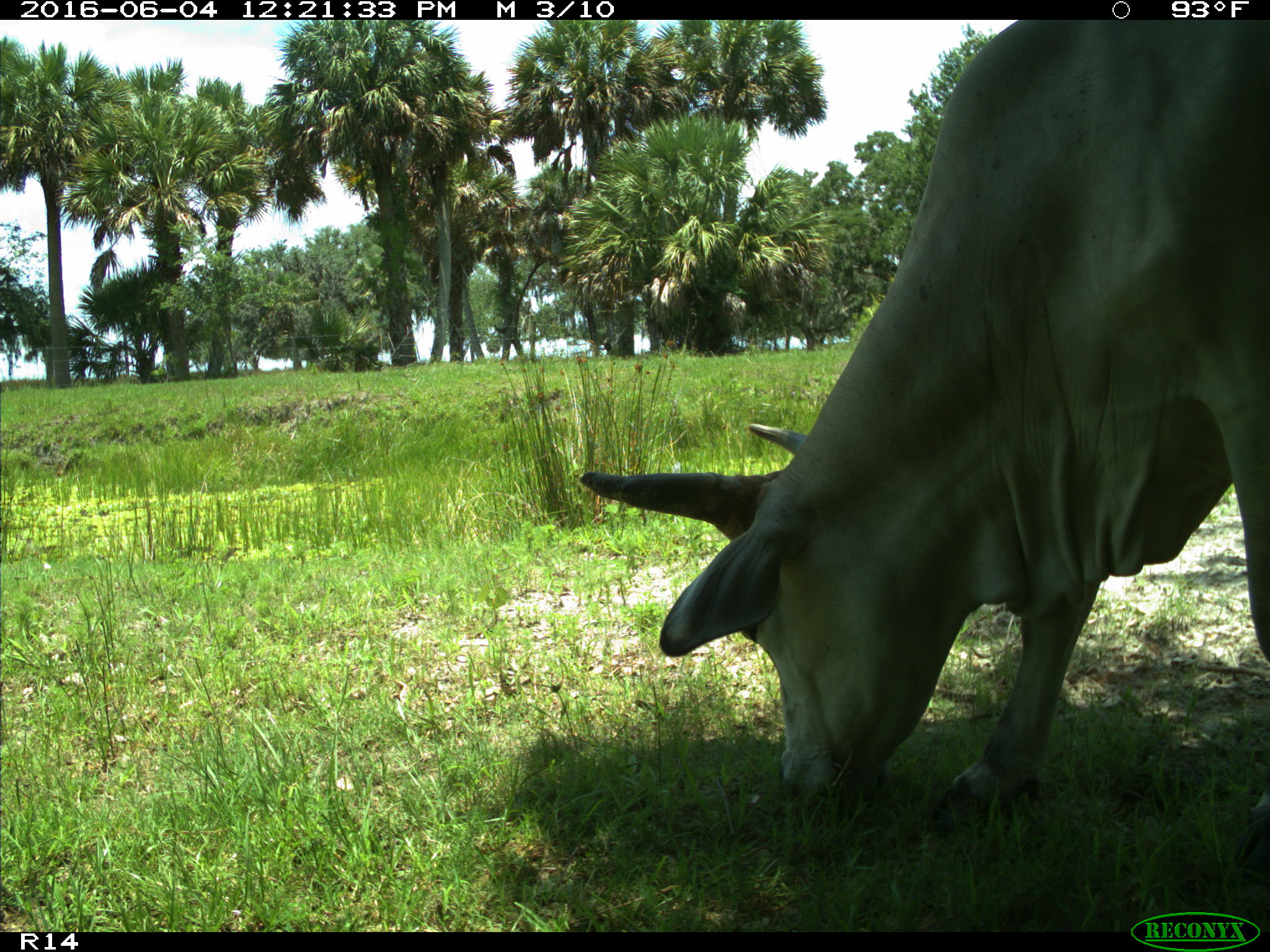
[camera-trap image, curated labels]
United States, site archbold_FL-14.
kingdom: Animalia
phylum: Chordata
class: Mammalia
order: Artiodactyla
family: Bovidae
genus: Bos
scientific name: Bos taurus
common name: domestic cow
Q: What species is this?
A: Bos taurus (domestic cow).